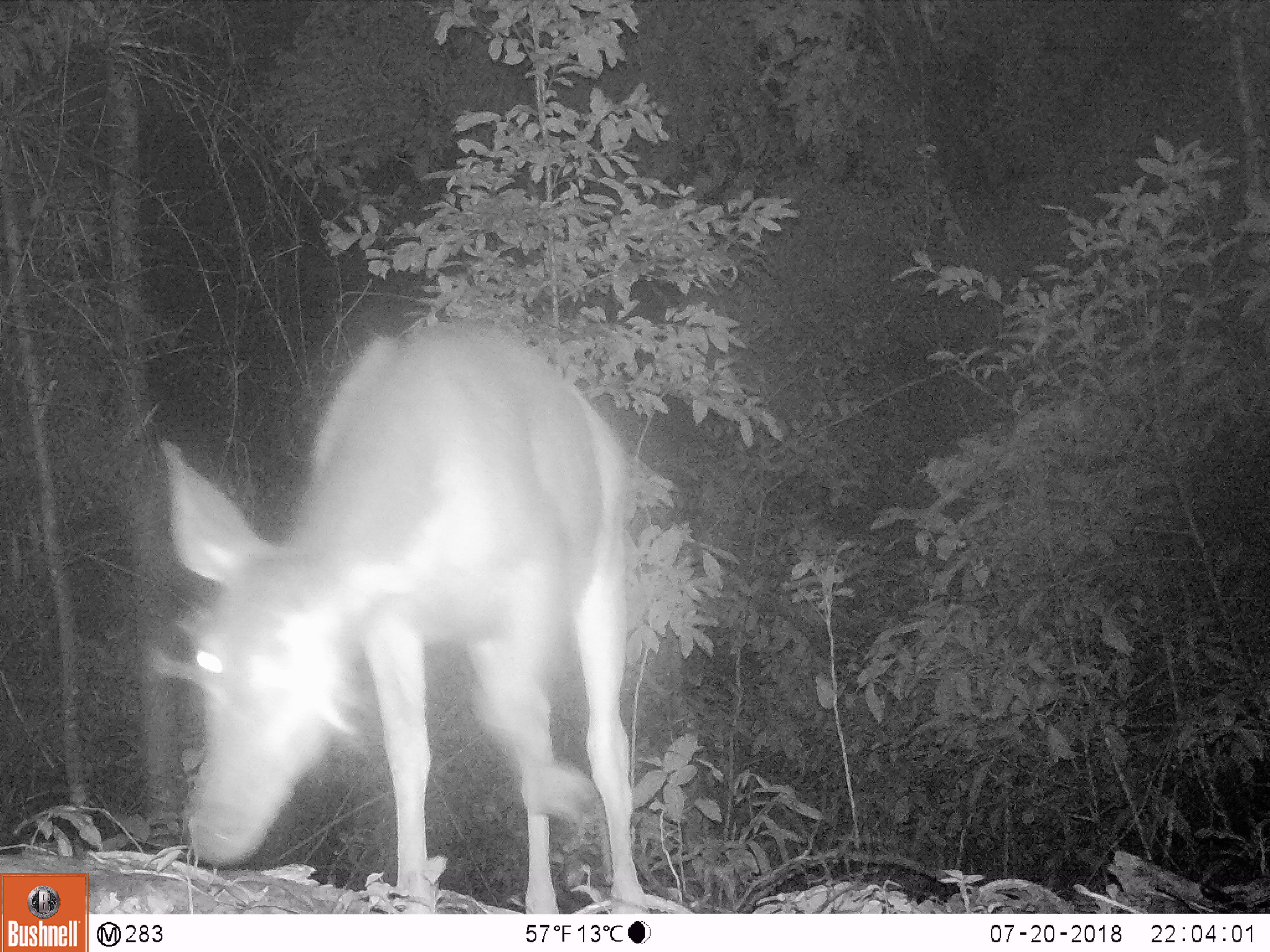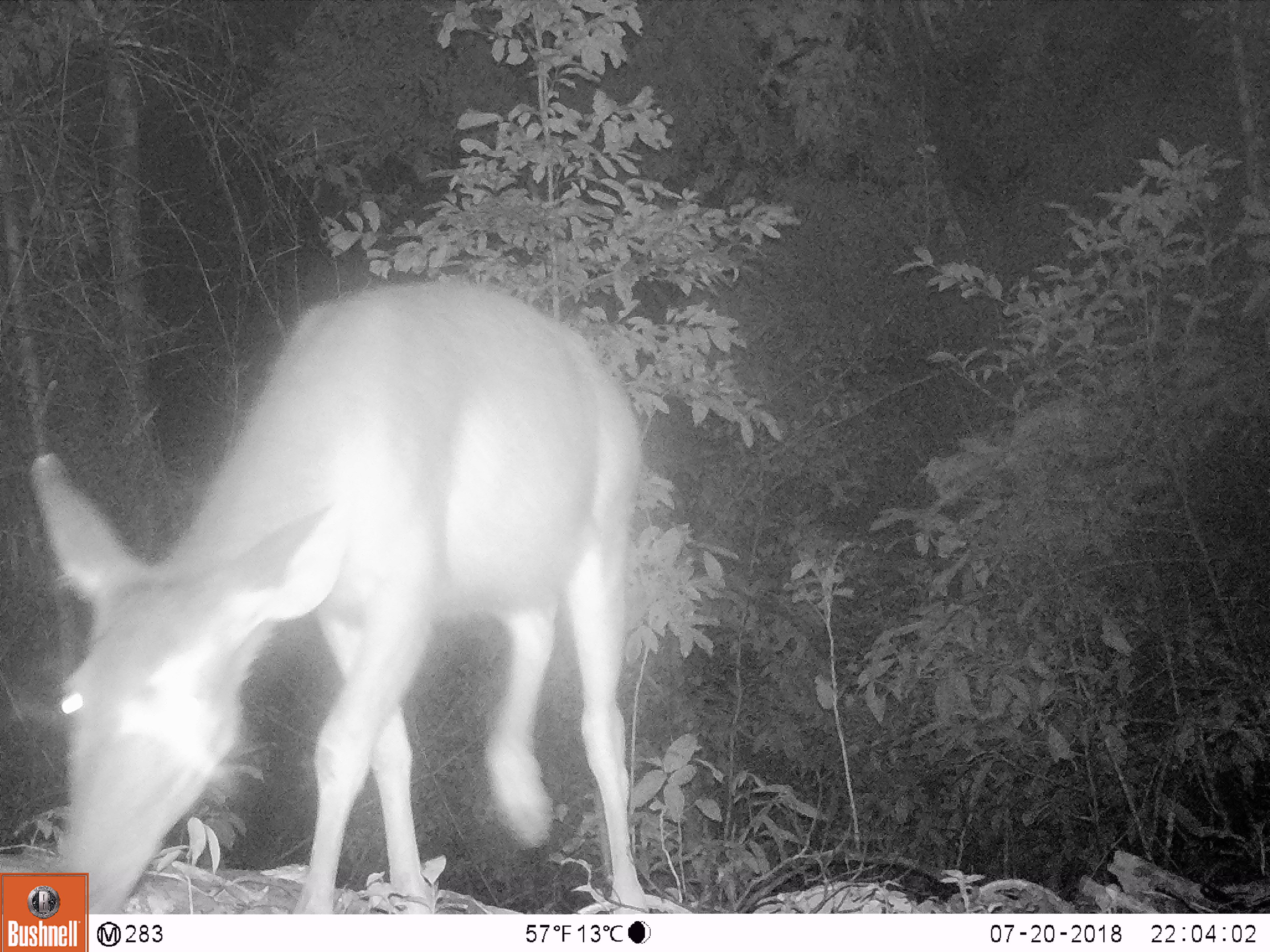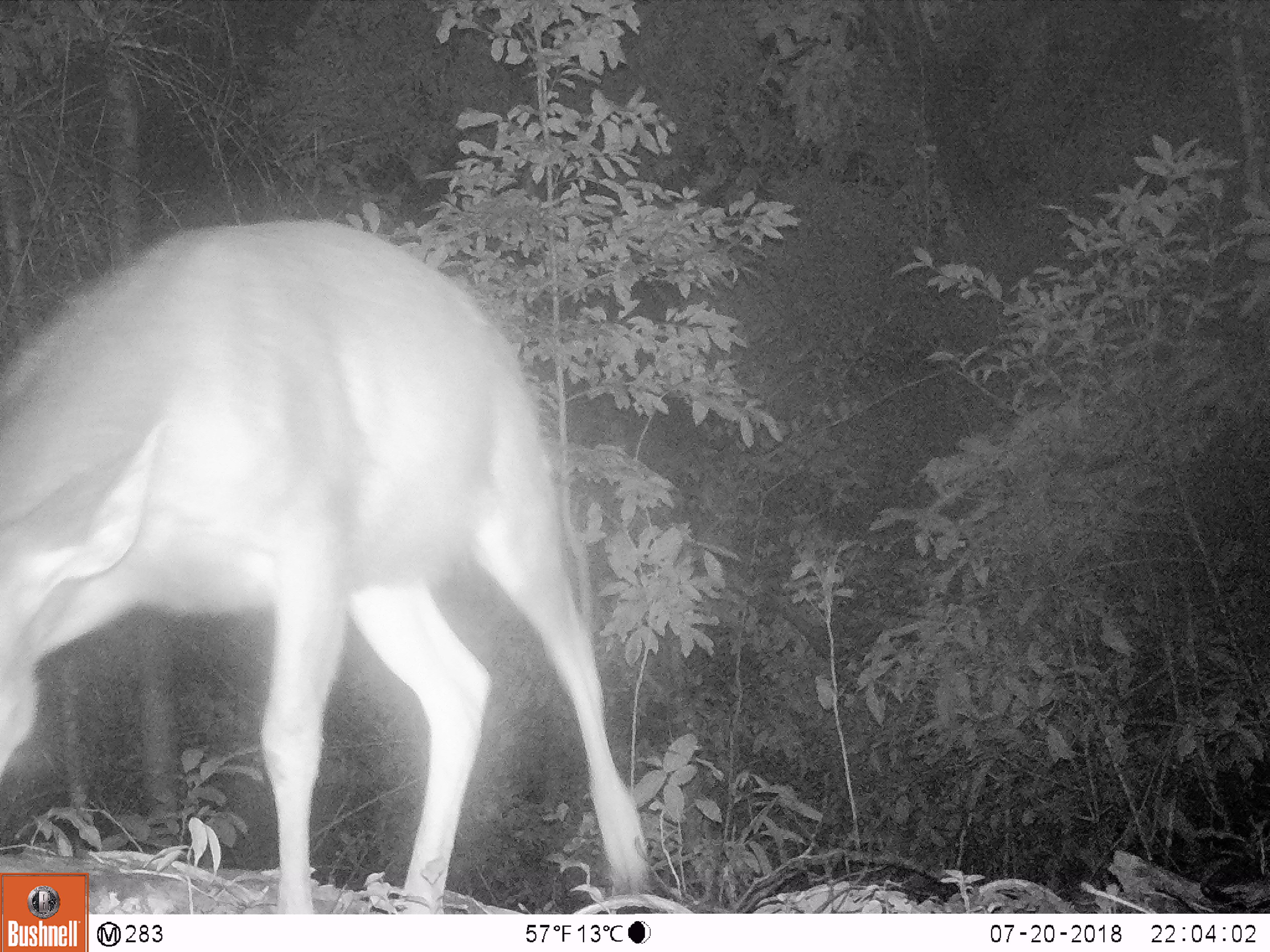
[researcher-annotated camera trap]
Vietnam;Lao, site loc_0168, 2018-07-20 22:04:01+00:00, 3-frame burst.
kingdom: Animalia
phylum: Chordata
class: Mammalia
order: Artiodactyla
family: Cervidae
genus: Rusa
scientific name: Rusa unicolor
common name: sambar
Sambar (Rusa unicolor). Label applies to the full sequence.